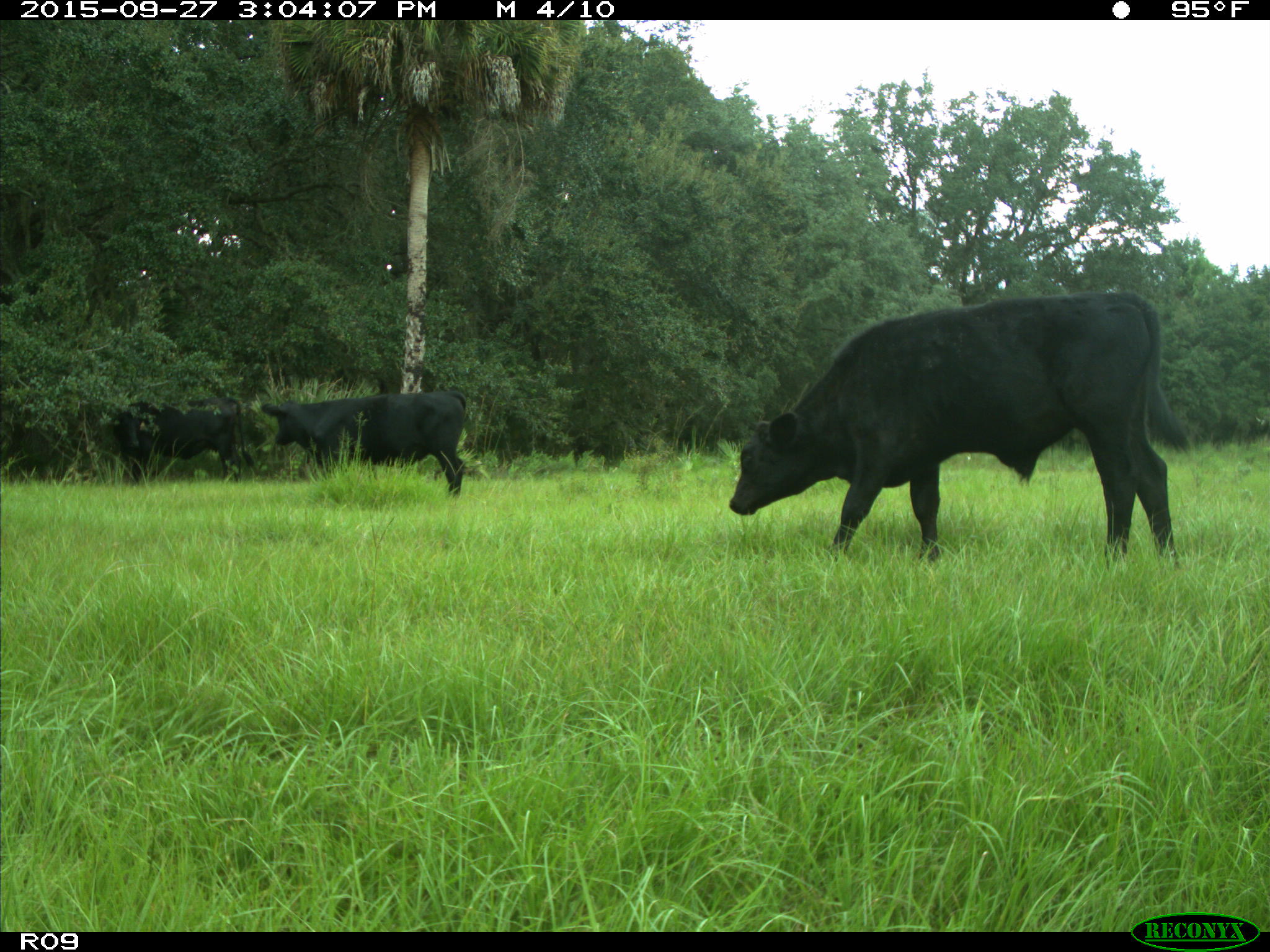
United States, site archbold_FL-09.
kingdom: Animalia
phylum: Chordata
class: Mammalia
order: Artiodactyla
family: Bovidae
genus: Bos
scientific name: Bos taurus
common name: domestic cow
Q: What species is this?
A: Bos taurus (domestic cow).